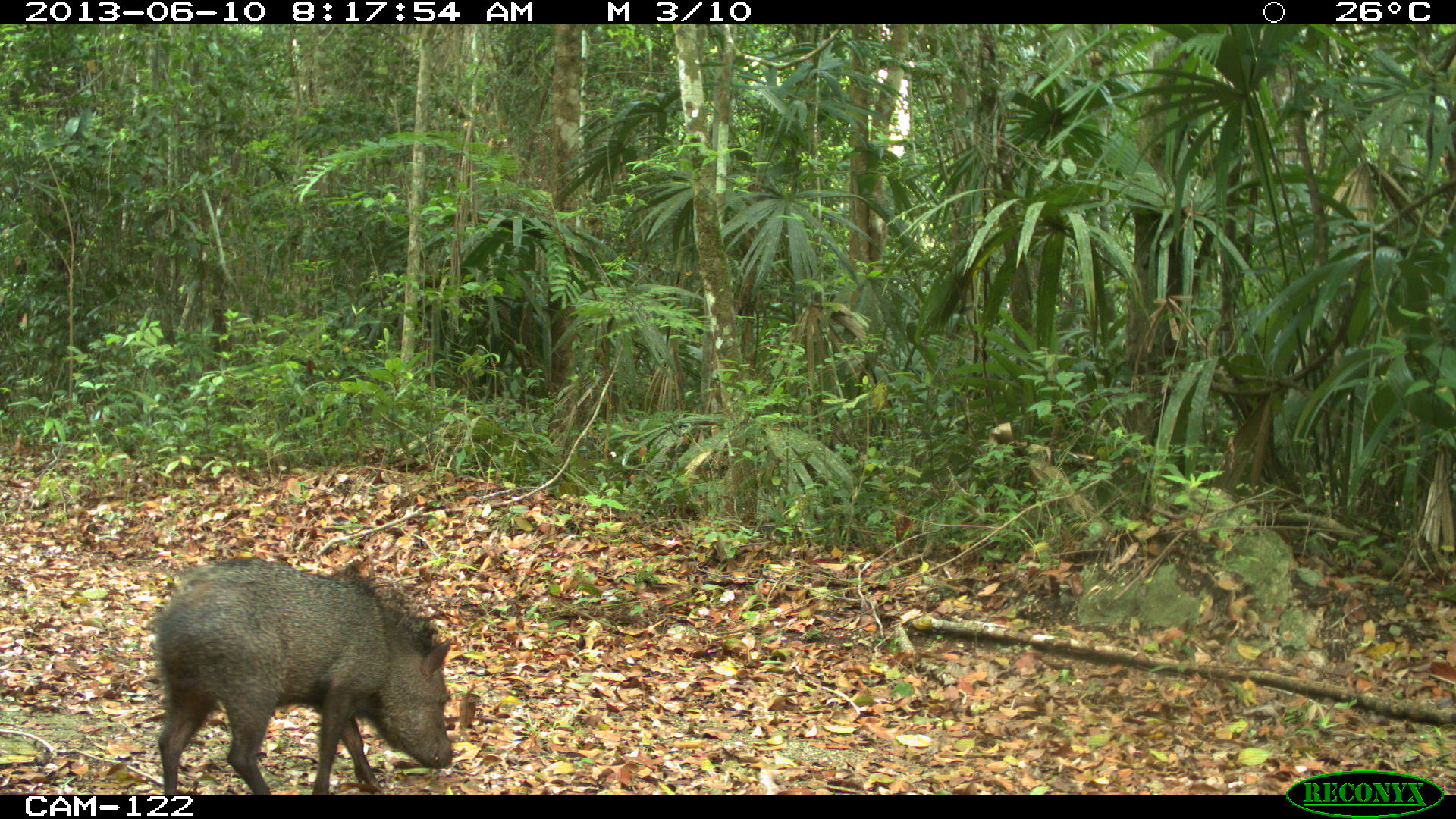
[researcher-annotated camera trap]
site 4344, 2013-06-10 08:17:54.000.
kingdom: Animalia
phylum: Chordata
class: Mammalia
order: Artiodactyla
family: Tayassuidae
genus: Pecari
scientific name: Pecari tajacu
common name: collared peccary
Pecari tajacu (collared peccary), count 1.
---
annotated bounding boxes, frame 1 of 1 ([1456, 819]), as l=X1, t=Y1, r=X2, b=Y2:
pecari tajacu: l=145, t=557, r=453, b=794